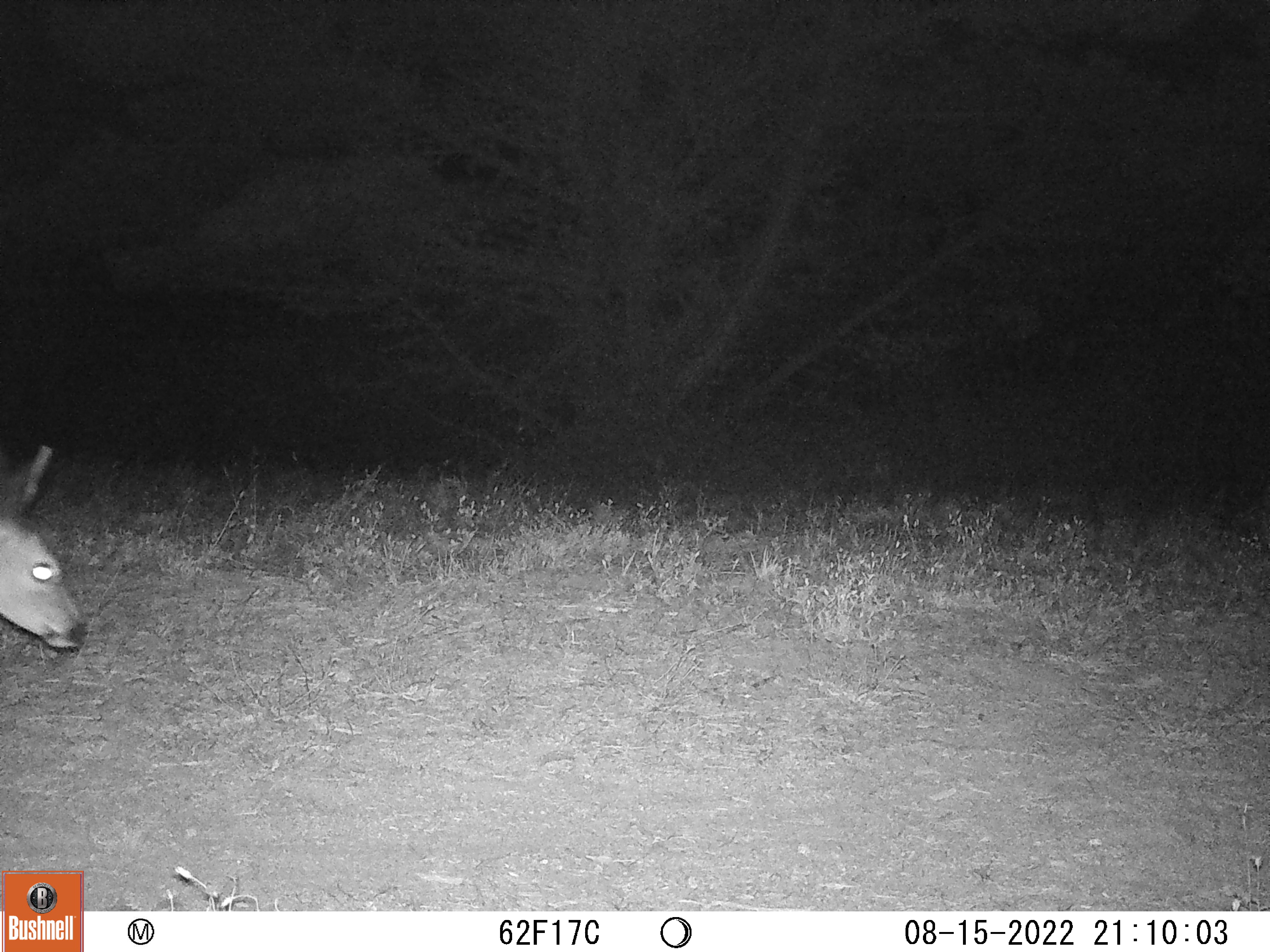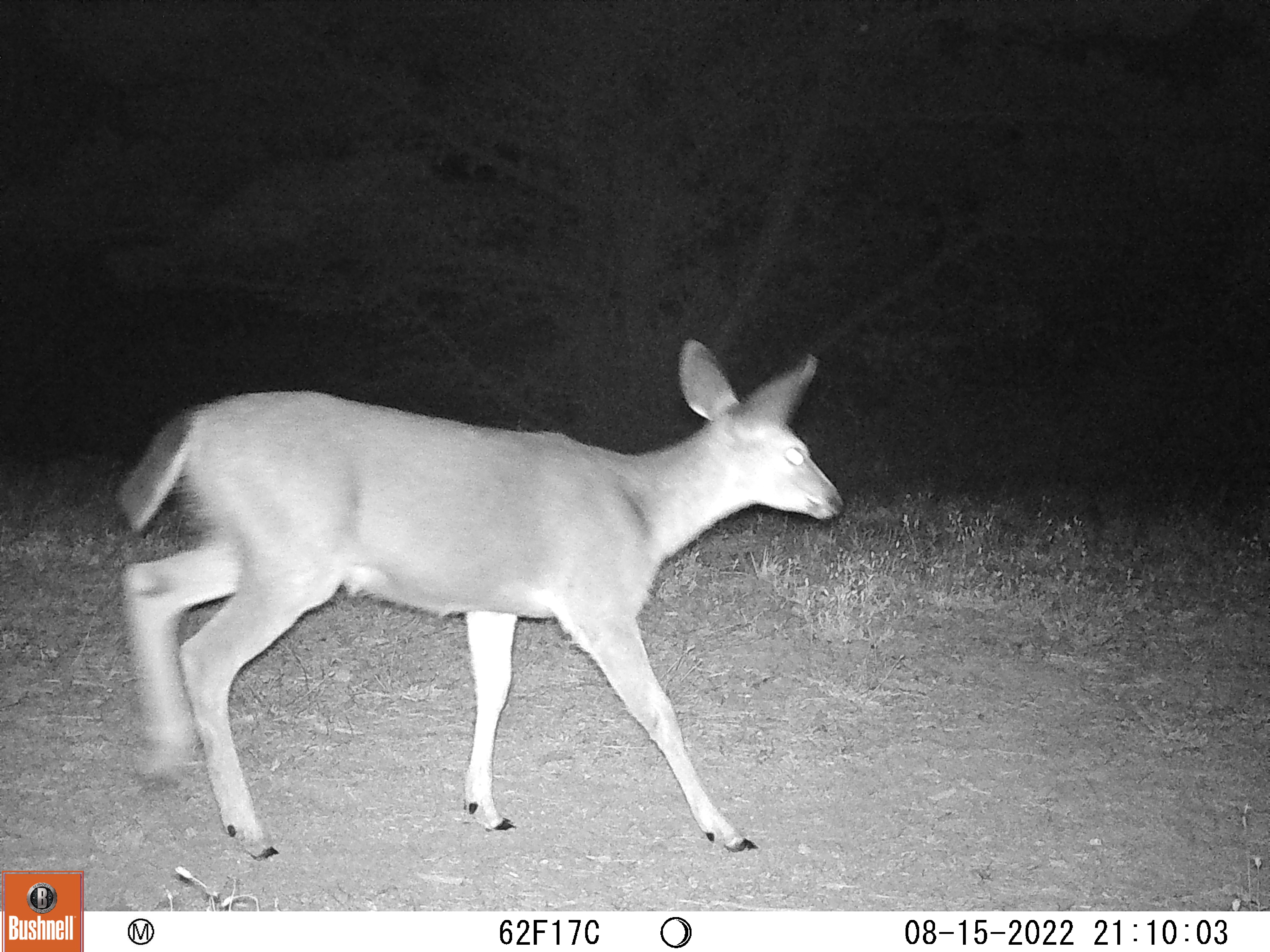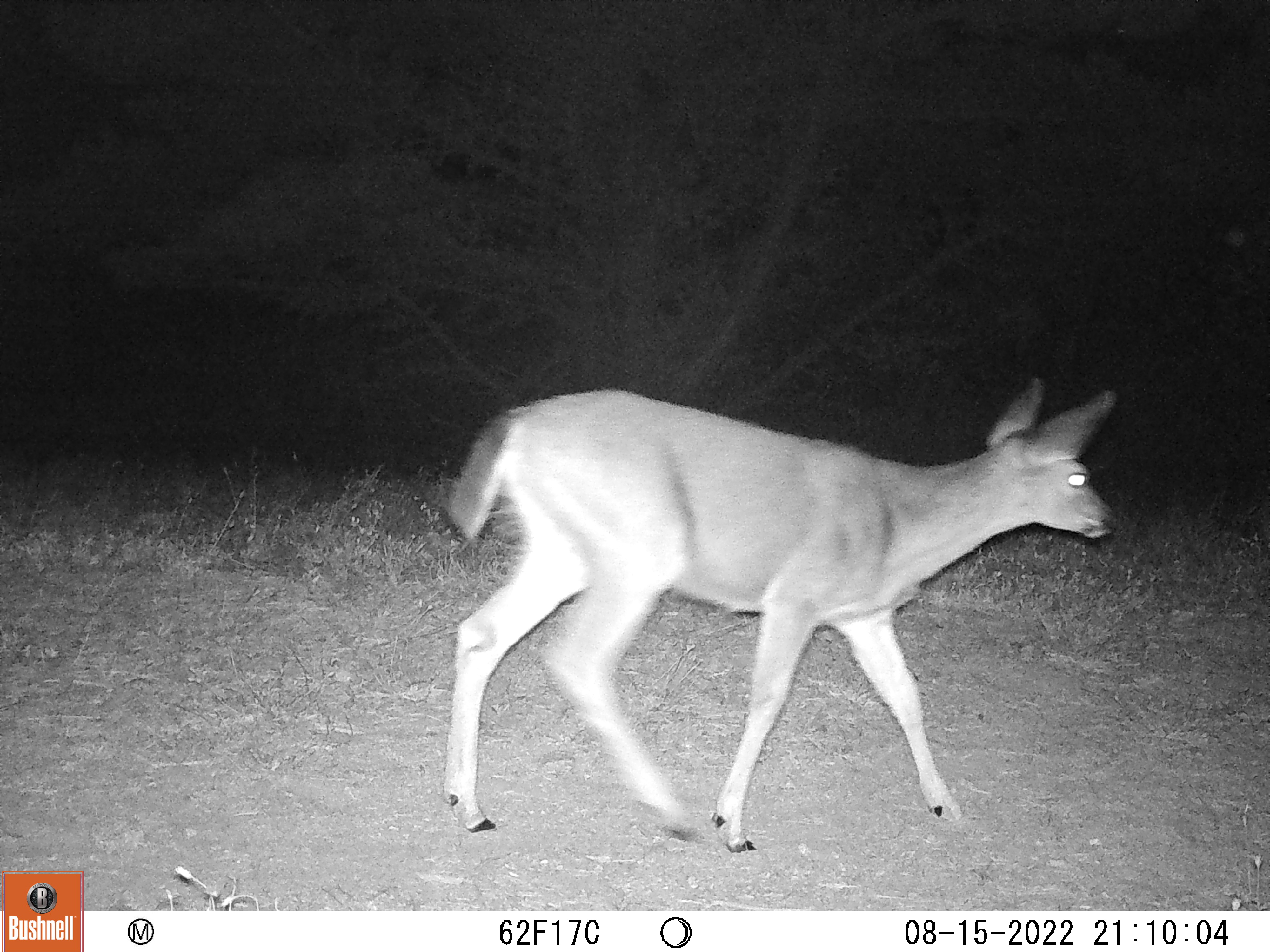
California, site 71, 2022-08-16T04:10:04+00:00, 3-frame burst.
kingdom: Animalia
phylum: Chordata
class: Mammalia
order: Artiodactyla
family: Cervidae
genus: Odocoileus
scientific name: Odocoileus hemionus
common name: mule deer